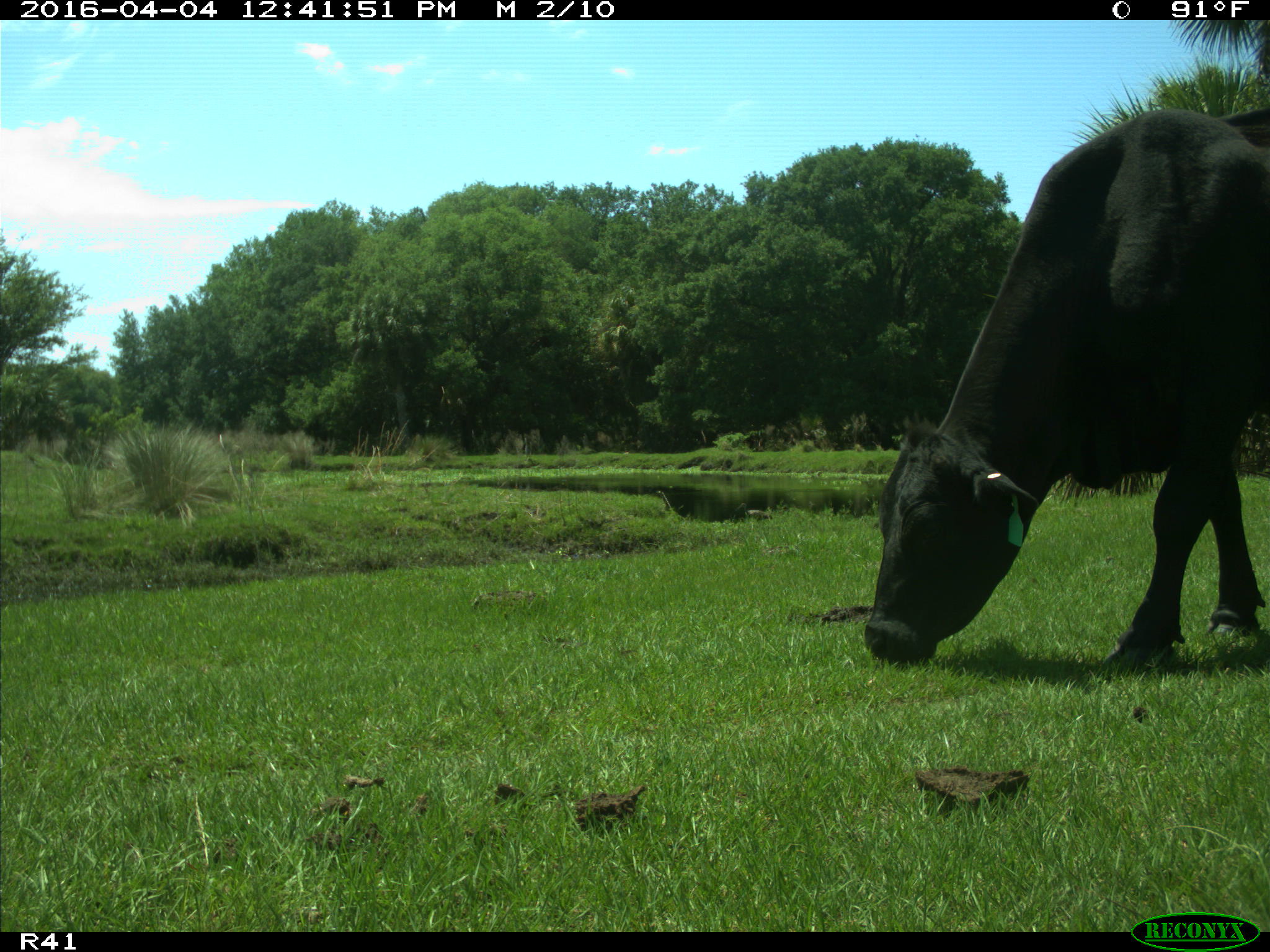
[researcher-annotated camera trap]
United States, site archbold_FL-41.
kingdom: Animalia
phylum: Chordata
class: Mammalia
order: Artiodactyla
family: Bovidae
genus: Bos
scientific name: Bos taurus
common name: domestic cow